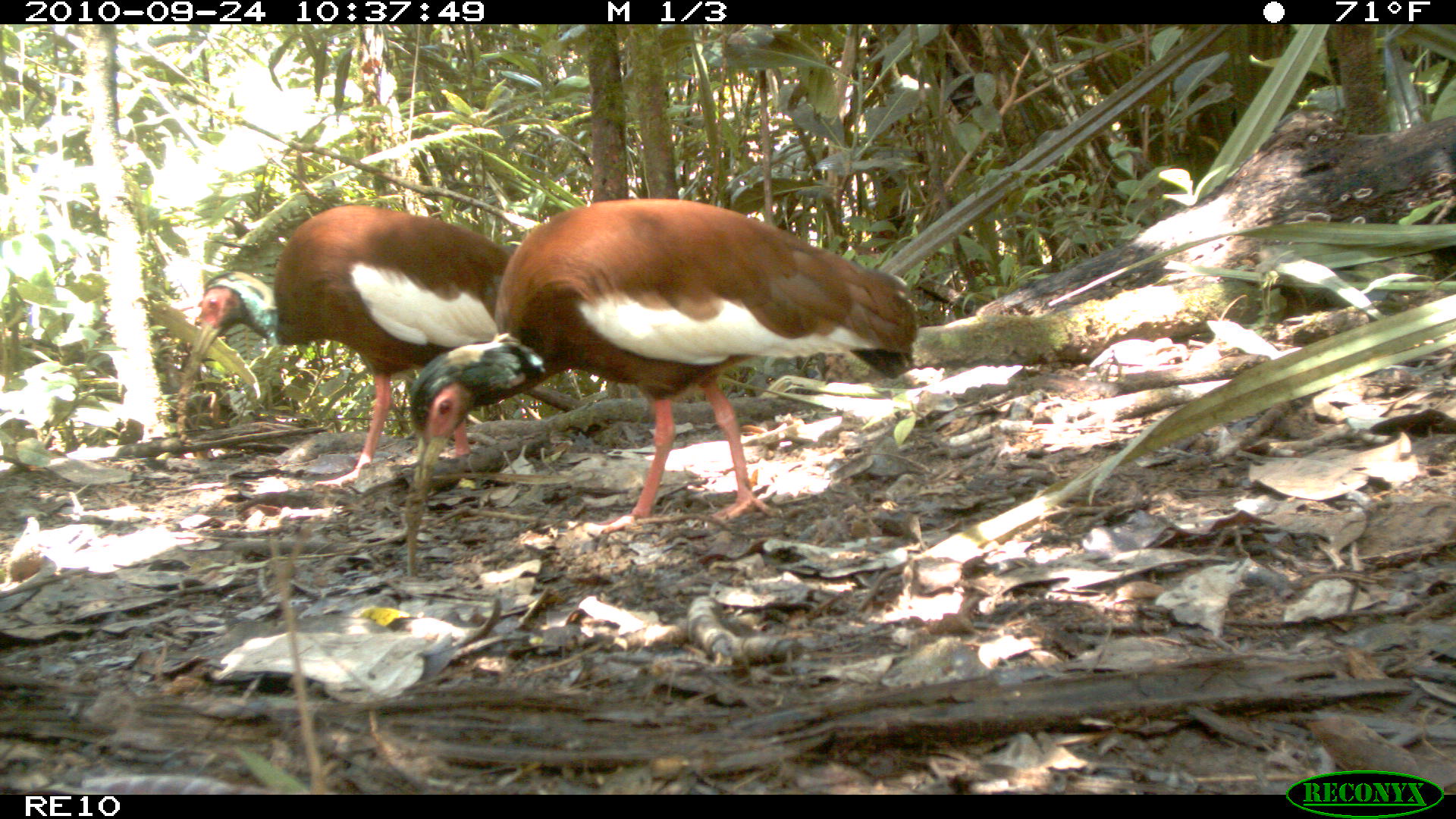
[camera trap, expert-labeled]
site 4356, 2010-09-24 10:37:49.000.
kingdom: Animalia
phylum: Chordata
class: Aves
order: Pelecaniformes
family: Threskiornithidae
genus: Lophotibis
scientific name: Lophotibis cristata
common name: madagascar ibis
Lophotibis cristata (madagascar ibis), count 1.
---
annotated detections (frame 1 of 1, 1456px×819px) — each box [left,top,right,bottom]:
lophotibis cristata: [404,199,918,576]; [178,204,511,492]